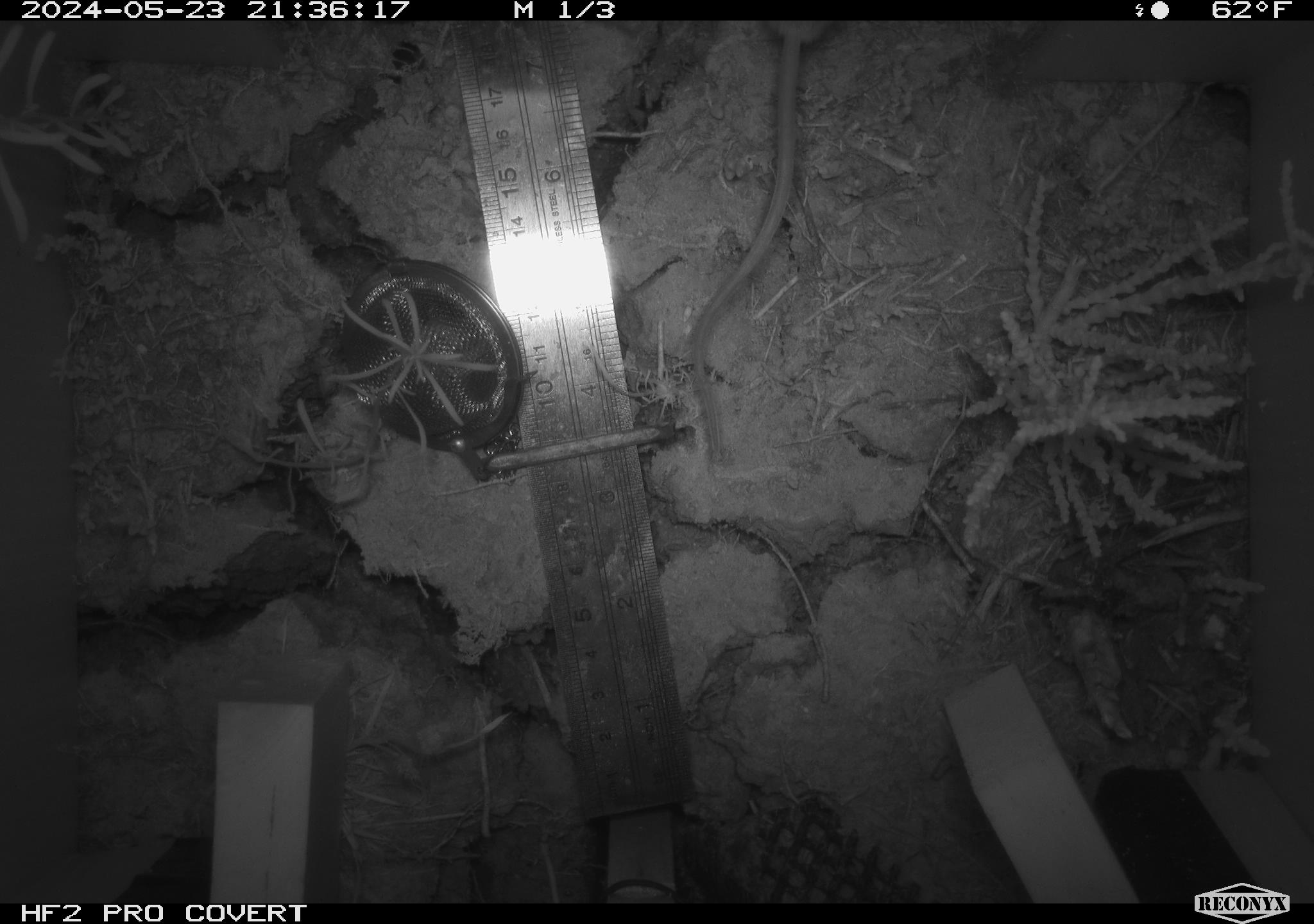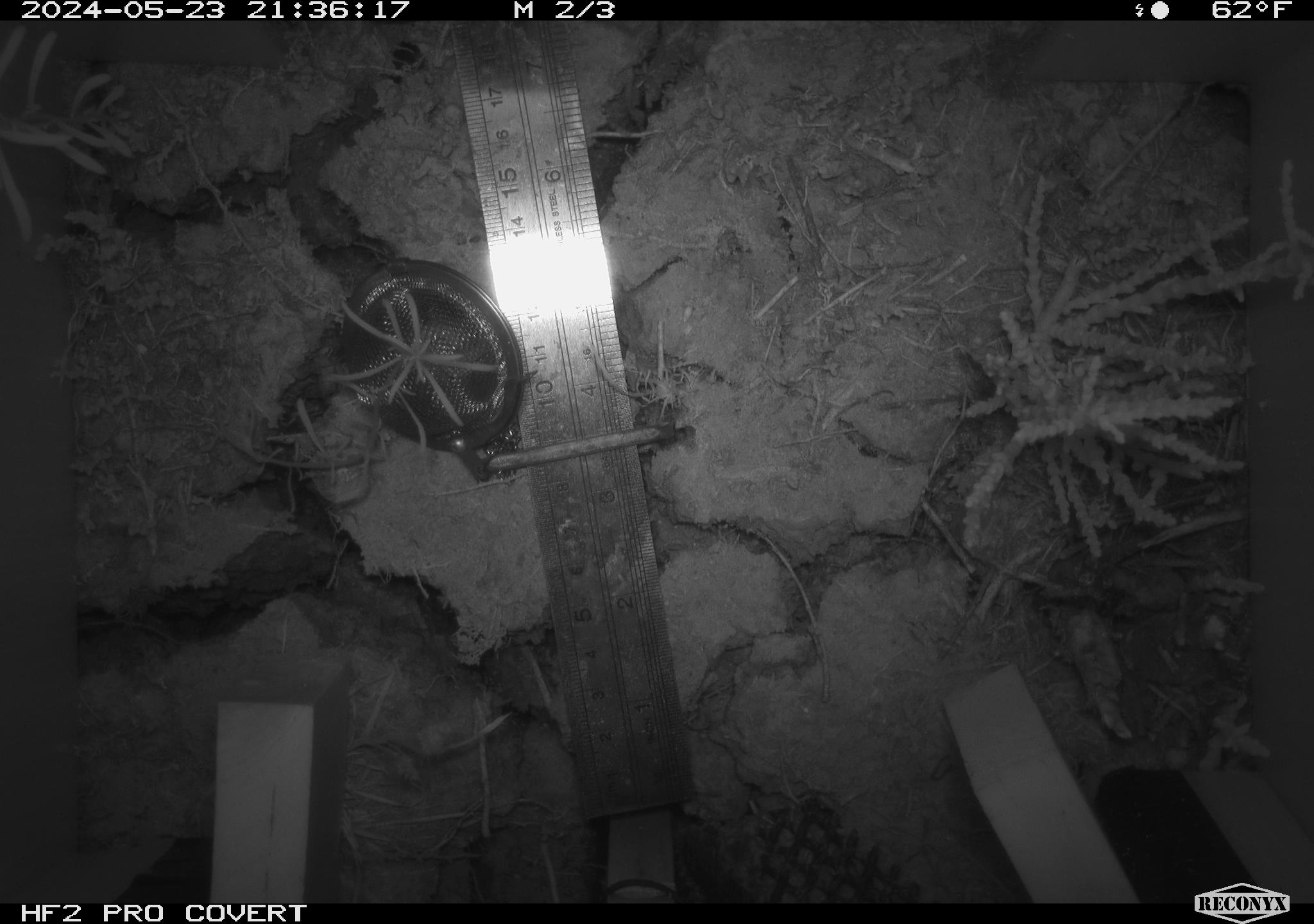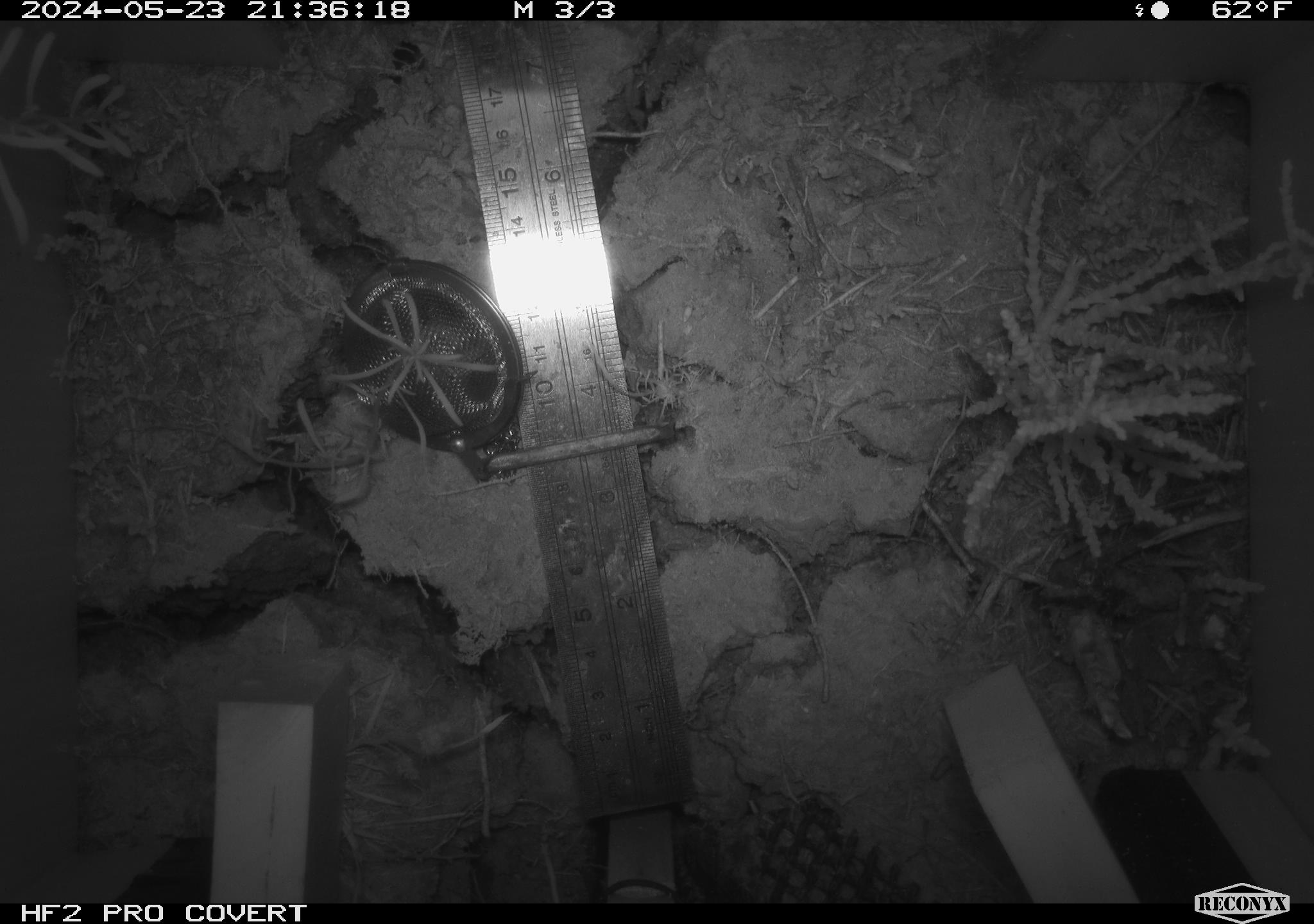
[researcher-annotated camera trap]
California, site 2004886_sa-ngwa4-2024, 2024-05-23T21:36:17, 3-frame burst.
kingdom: Animalia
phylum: Chordata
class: Mammalia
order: Rodentia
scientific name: Rodentia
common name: mouse species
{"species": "mouse species (Rodentia)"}